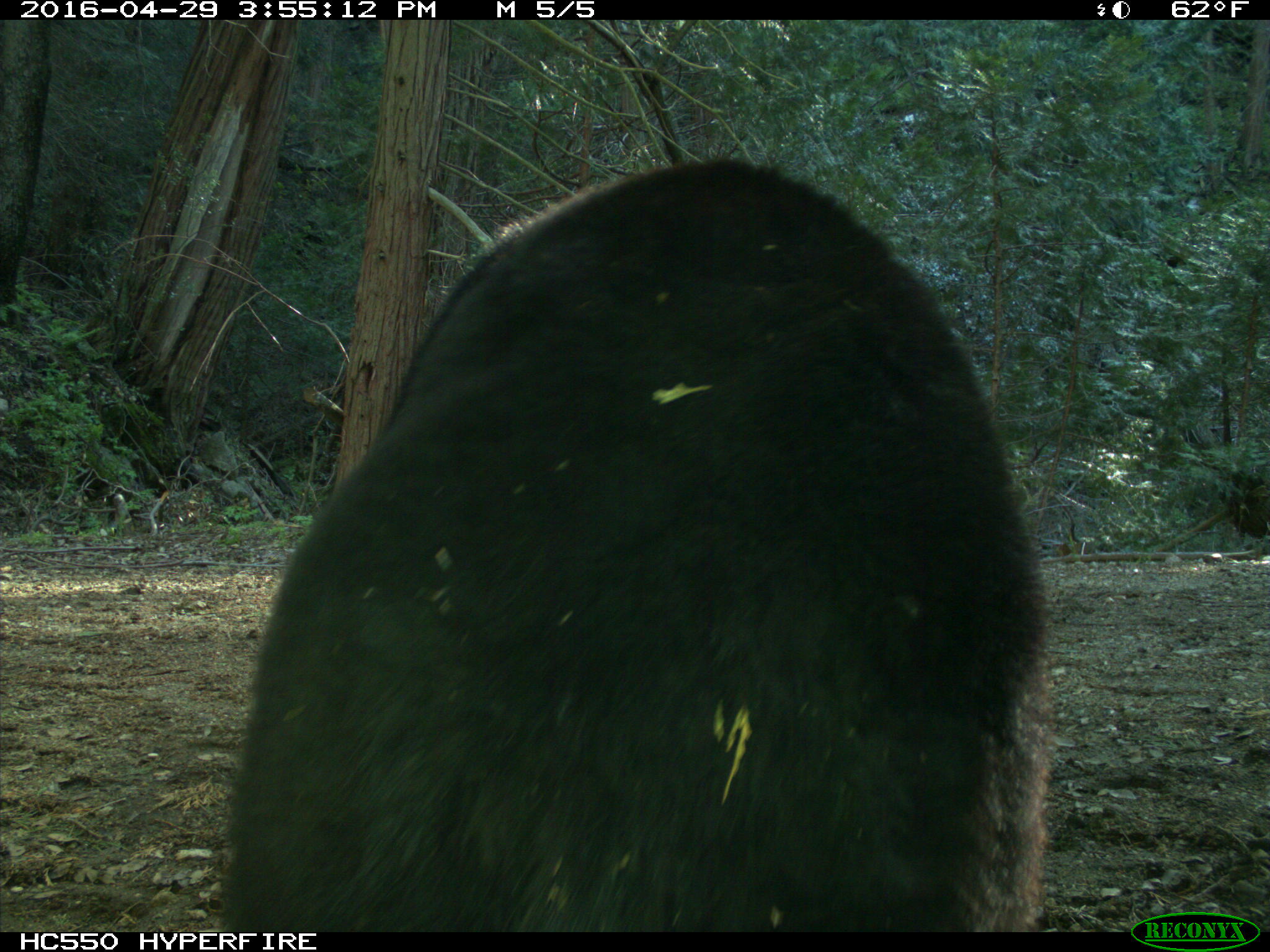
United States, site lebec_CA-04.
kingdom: Animalia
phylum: Chordata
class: Mammalia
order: Carnivora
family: Ursidae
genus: Ursus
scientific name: Ursus americanus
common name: american black bear